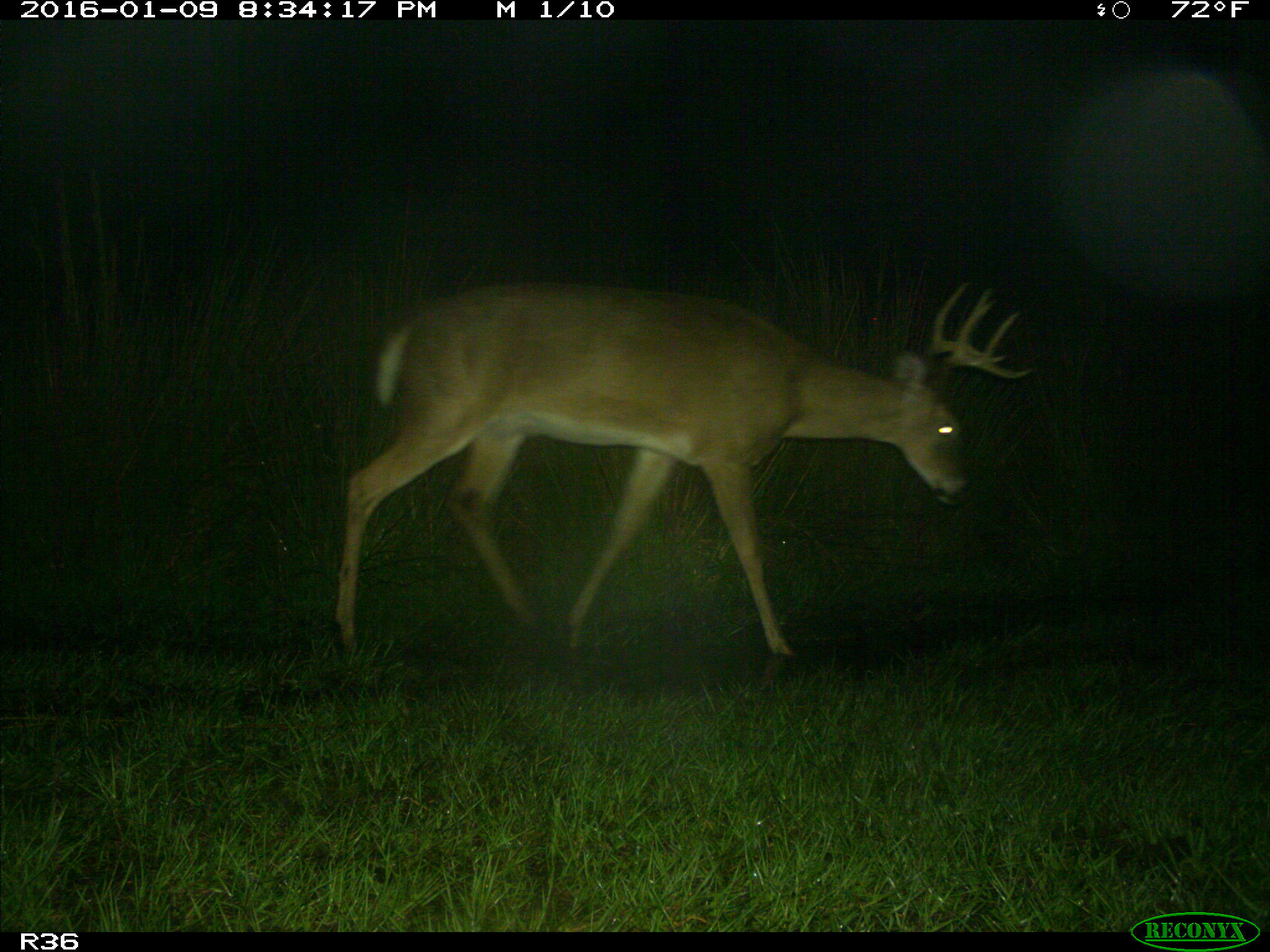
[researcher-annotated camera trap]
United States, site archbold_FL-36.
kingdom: Animalia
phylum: Chordata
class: Mammalia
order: Artiodactyla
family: Cervidae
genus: Odocoileus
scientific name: Odocoileus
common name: deer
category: unidentified deer